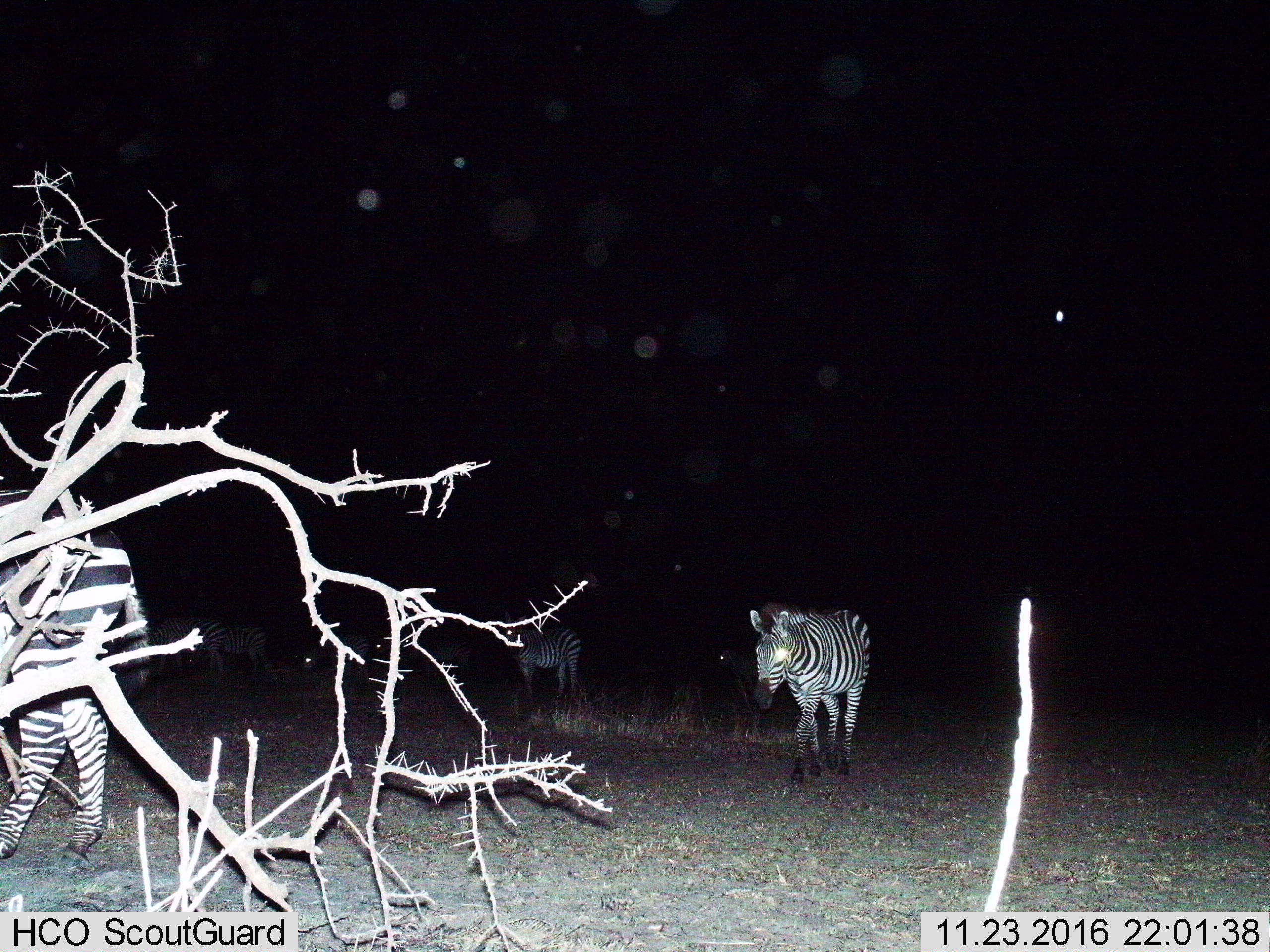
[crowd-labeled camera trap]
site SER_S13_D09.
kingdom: Animalia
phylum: Chordata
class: Mammalia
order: Perissodactyla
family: Equidae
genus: Equus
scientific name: Equus quagga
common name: plains zebra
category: zebraplains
Zebraplains (plains zebra) (Equus quagga), count 5. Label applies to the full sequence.